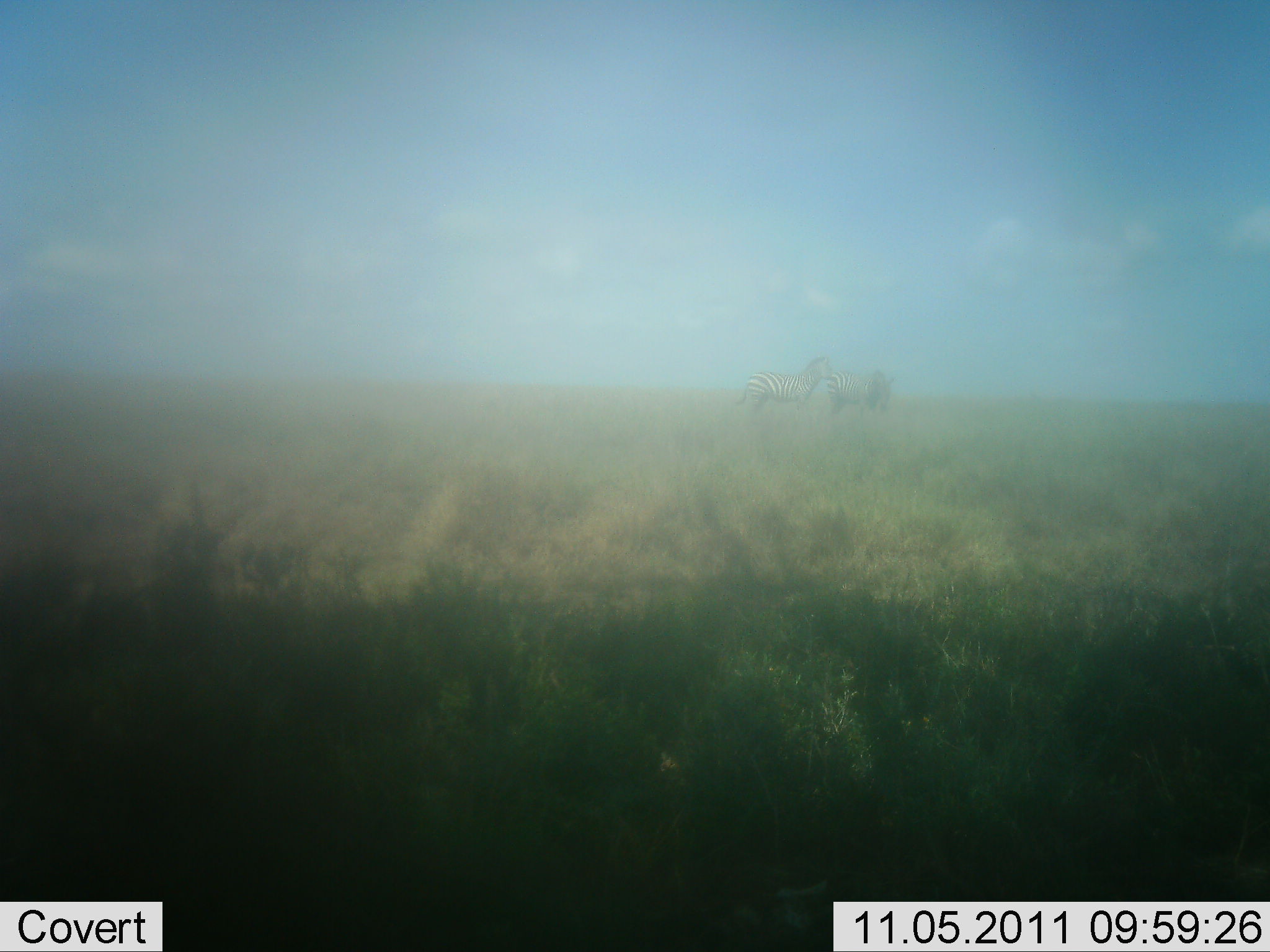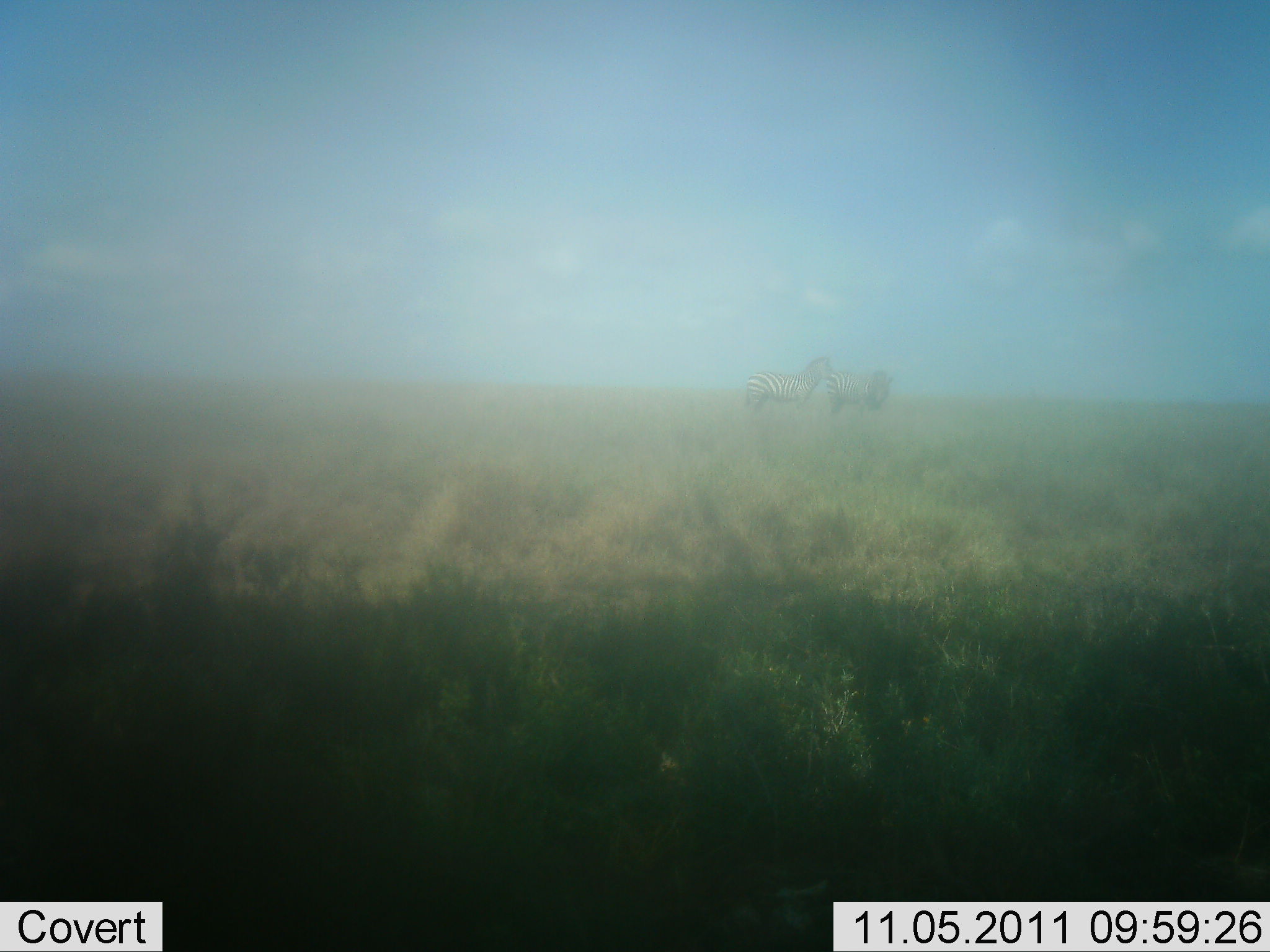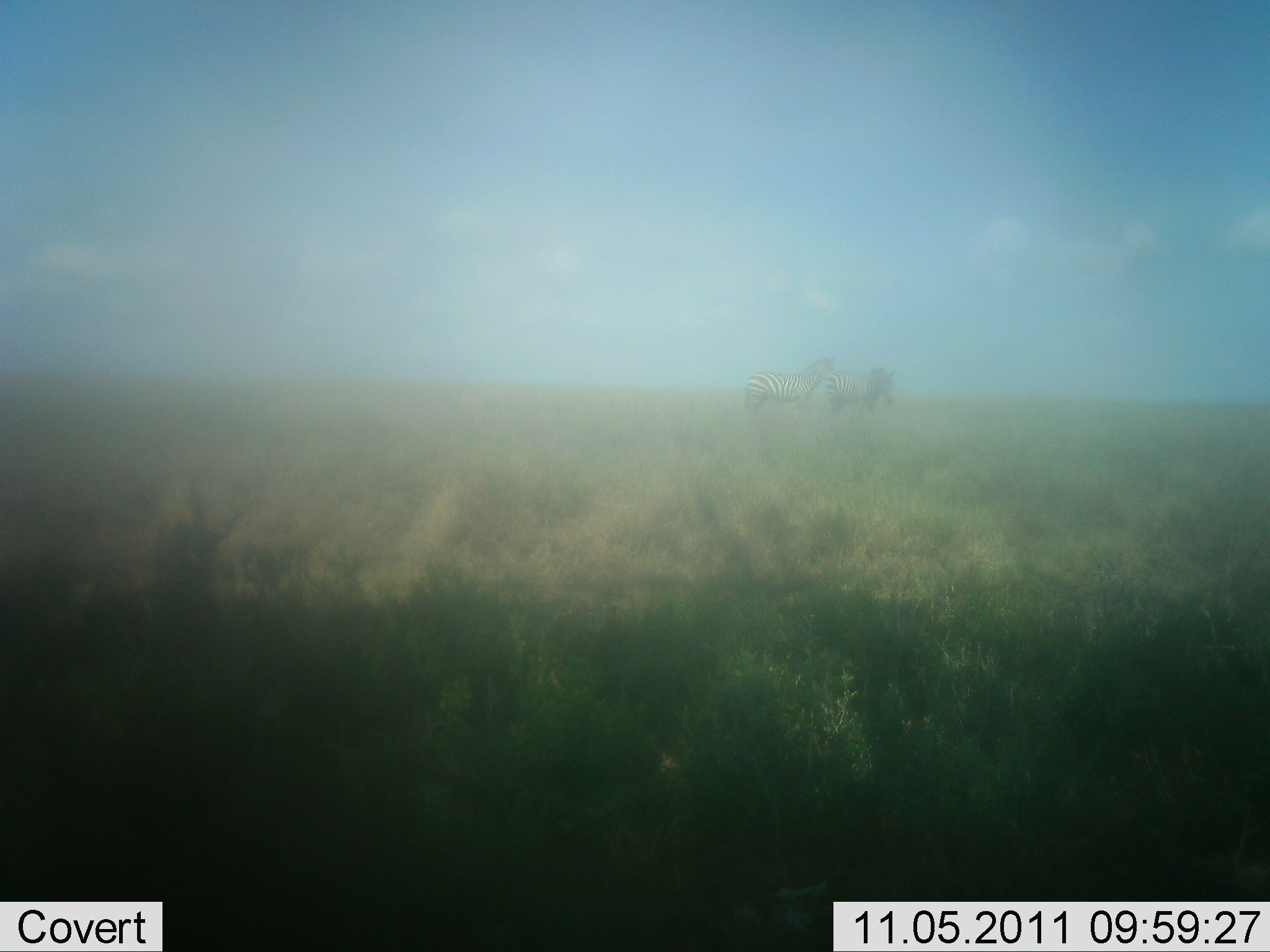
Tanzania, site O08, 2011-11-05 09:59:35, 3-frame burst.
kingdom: Animalia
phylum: Chordata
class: Mammalia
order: Perissodactyla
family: Equidae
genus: Equus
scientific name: Equus quagga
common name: plains zebra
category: zebra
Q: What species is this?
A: Zebra (plains zebra) (Equus quagga).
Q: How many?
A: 2.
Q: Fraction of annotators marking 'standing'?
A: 82%.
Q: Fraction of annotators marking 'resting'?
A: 0%.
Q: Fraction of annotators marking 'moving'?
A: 0%.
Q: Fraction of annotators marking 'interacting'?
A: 18%.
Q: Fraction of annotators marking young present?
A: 0%.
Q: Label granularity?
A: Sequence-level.